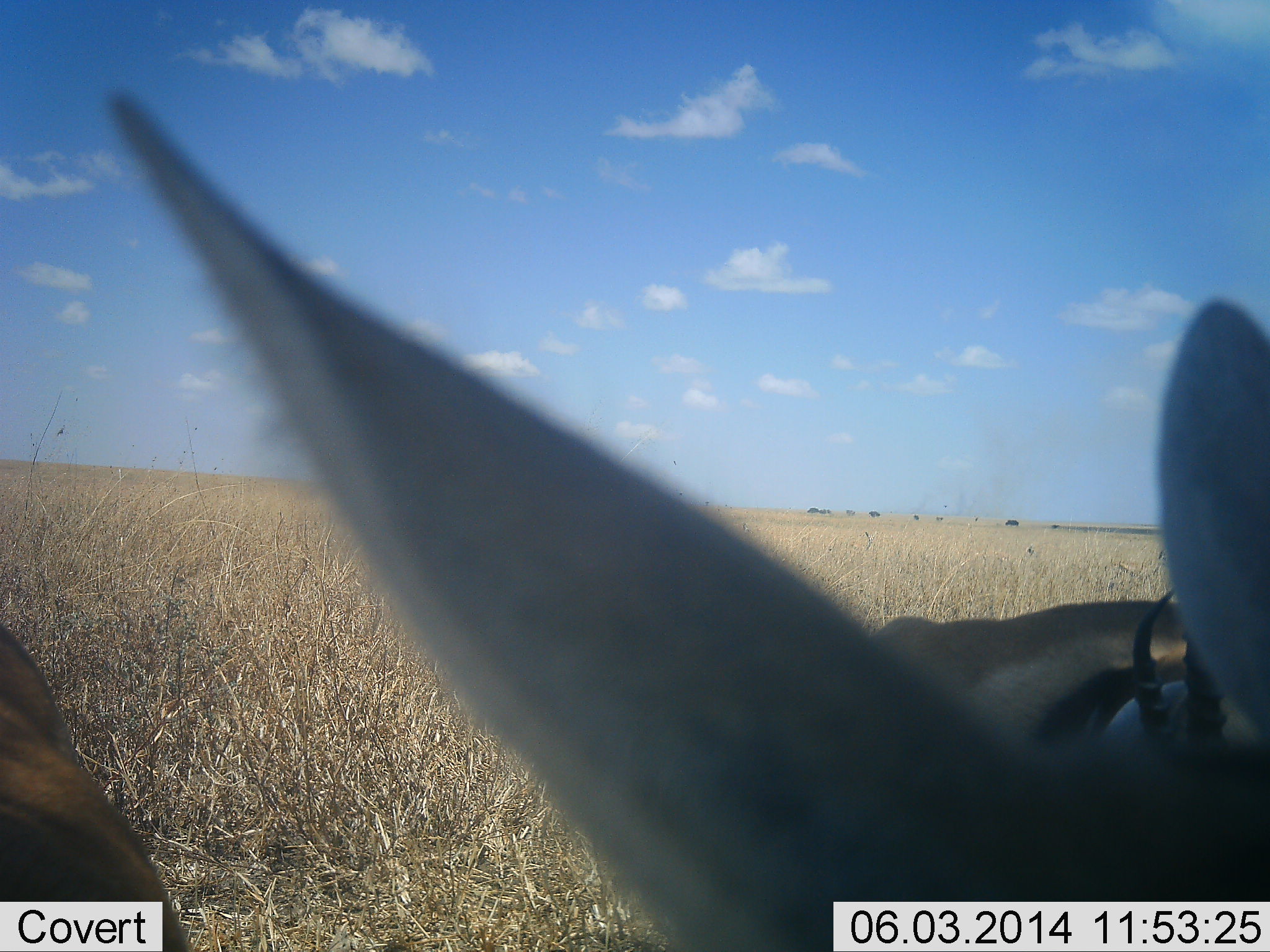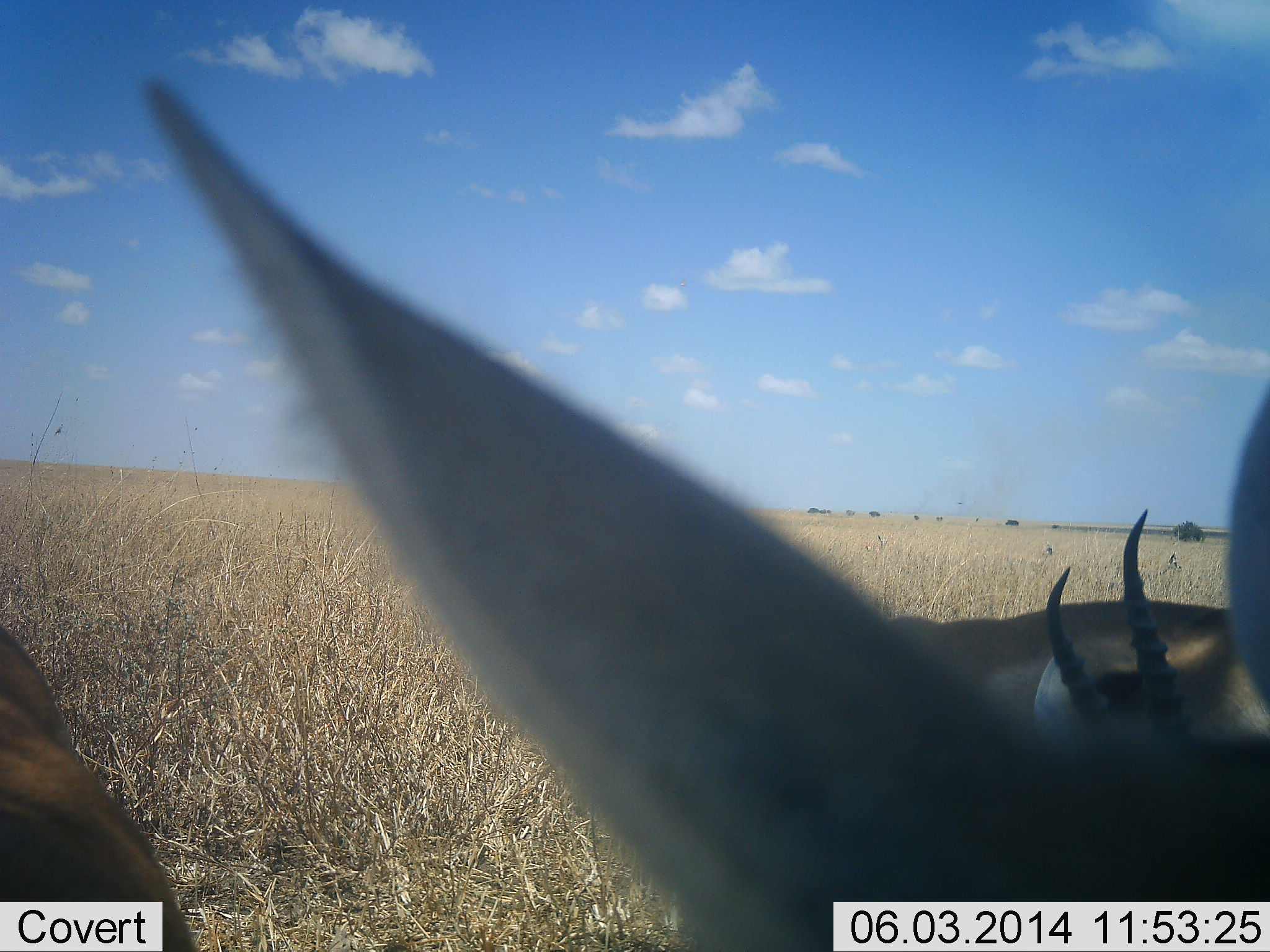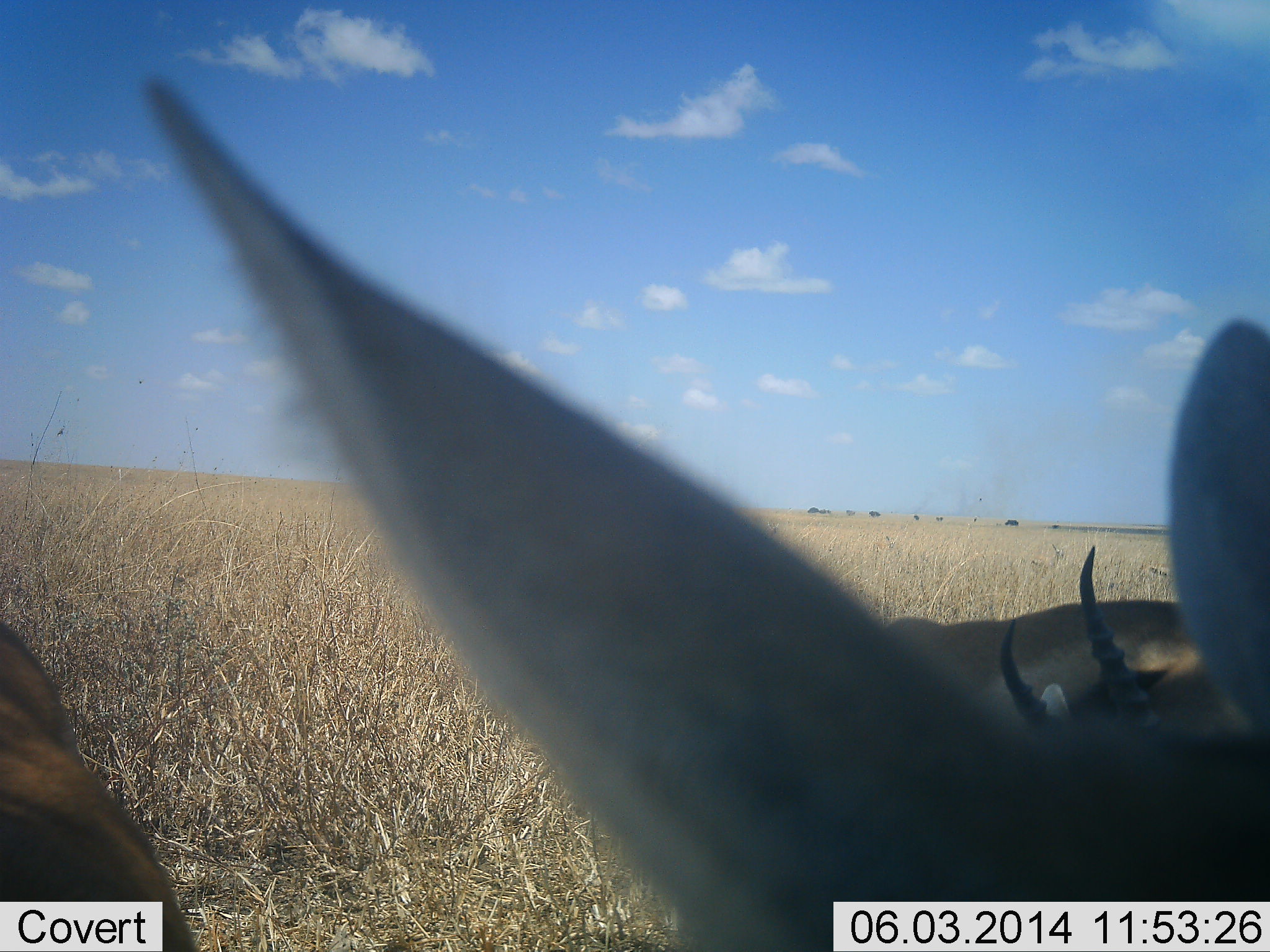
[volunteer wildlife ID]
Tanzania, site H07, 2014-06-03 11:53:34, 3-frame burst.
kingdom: Animalia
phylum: Chordata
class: Mammalia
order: Artiodactyla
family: Bovidae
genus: Eudorcas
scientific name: Eudorcas thomsonii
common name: thomson's gazelle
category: gazellethomsons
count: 3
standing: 60%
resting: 50%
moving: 0%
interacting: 0%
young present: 0%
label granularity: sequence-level